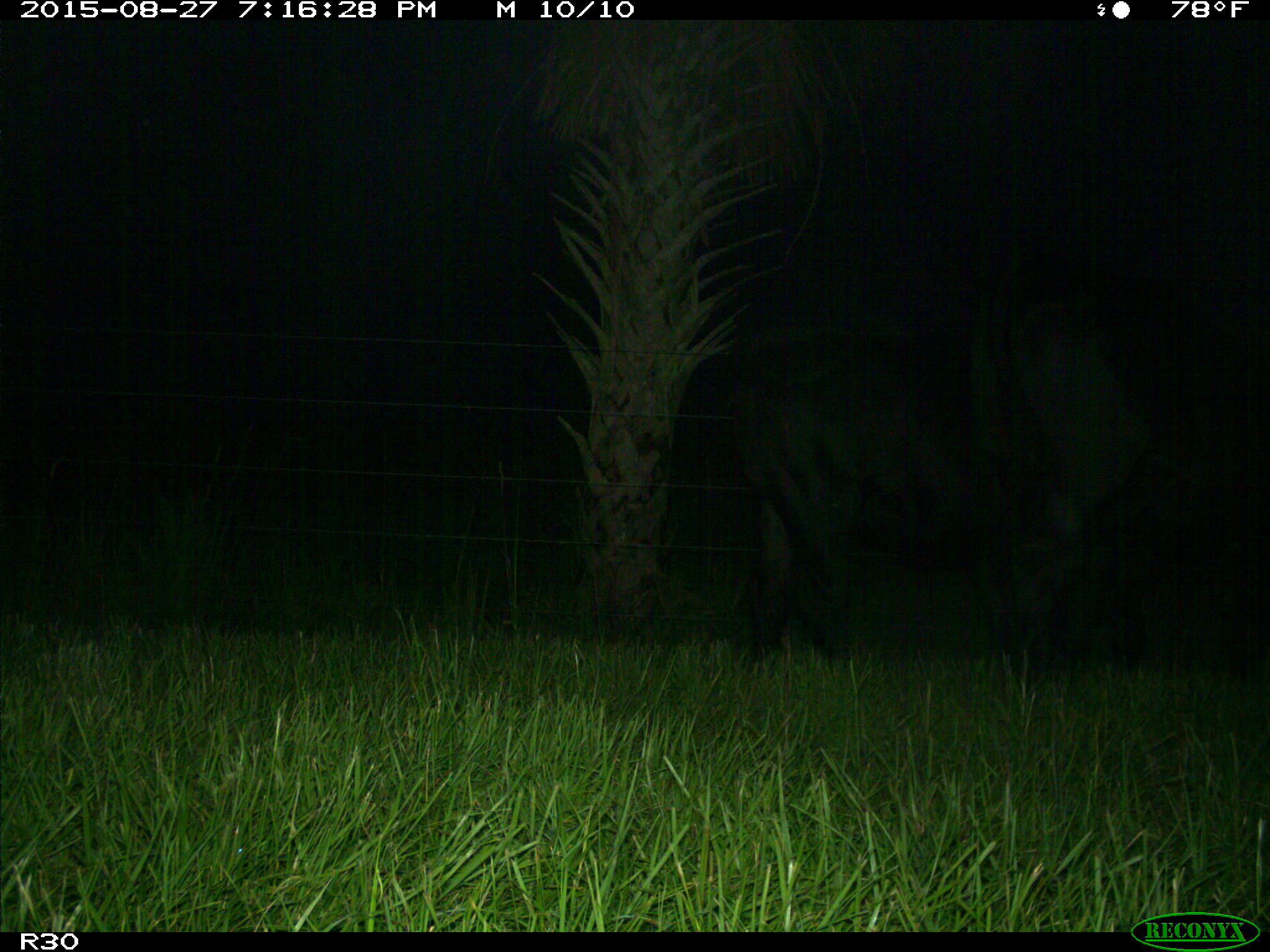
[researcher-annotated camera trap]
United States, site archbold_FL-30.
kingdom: Animalia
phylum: Chordata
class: Mammalia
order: Artiodactyla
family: Bovidae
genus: Bos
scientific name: Bos taurus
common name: domestic cow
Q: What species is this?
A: Bos taurus (domestic cow).